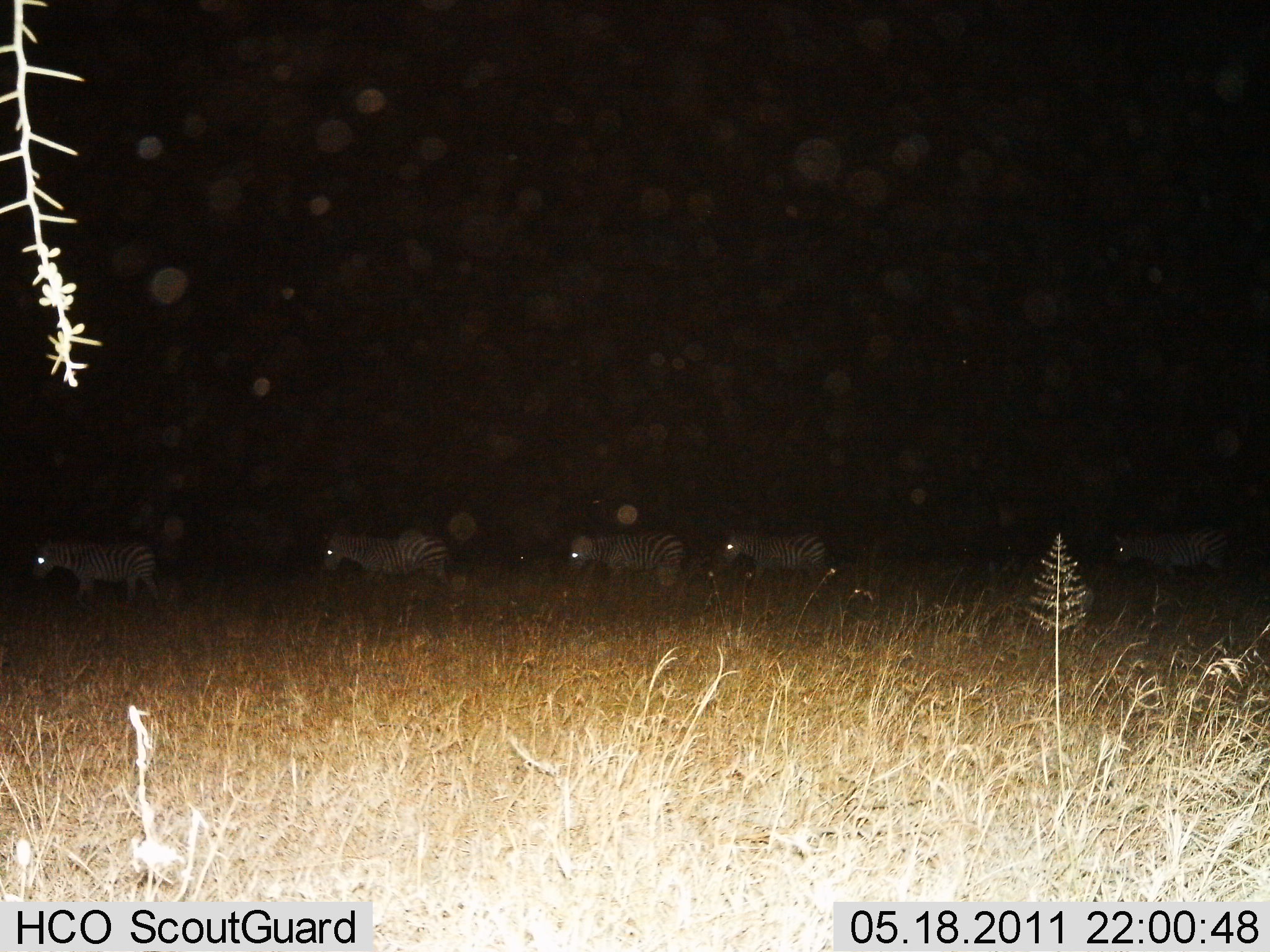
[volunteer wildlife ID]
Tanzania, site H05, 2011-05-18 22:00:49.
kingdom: Animalia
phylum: Chordata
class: Mammalia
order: Perissodactyla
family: Equidae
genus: Equus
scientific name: Equus quagga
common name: plains zebra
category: zebra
Zebra (plains zebra) (Equus quagga), count 5. Behavior (volunteer vote fractions): standing 29%, resting 7%, moving 86%, interacting 0%. Young present (vote fraction): 0%. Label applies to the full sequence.